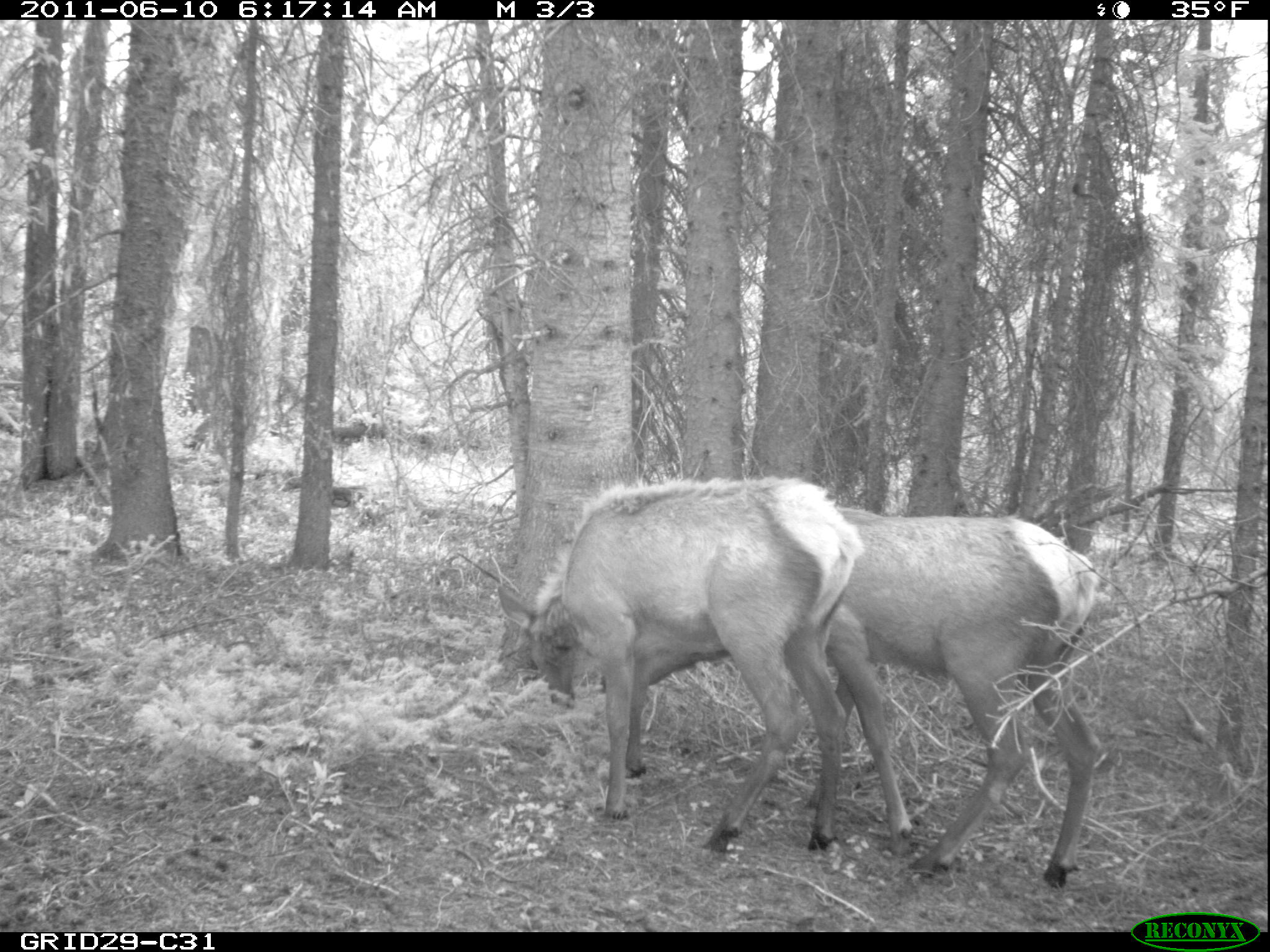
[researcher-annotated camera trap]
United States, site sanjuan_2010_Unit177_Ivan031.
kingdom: Animalia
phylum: Chordata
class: Mammalia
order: Artiodactyla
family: Cervidae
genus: Cervus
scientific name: Cervus elaphus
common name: red deer